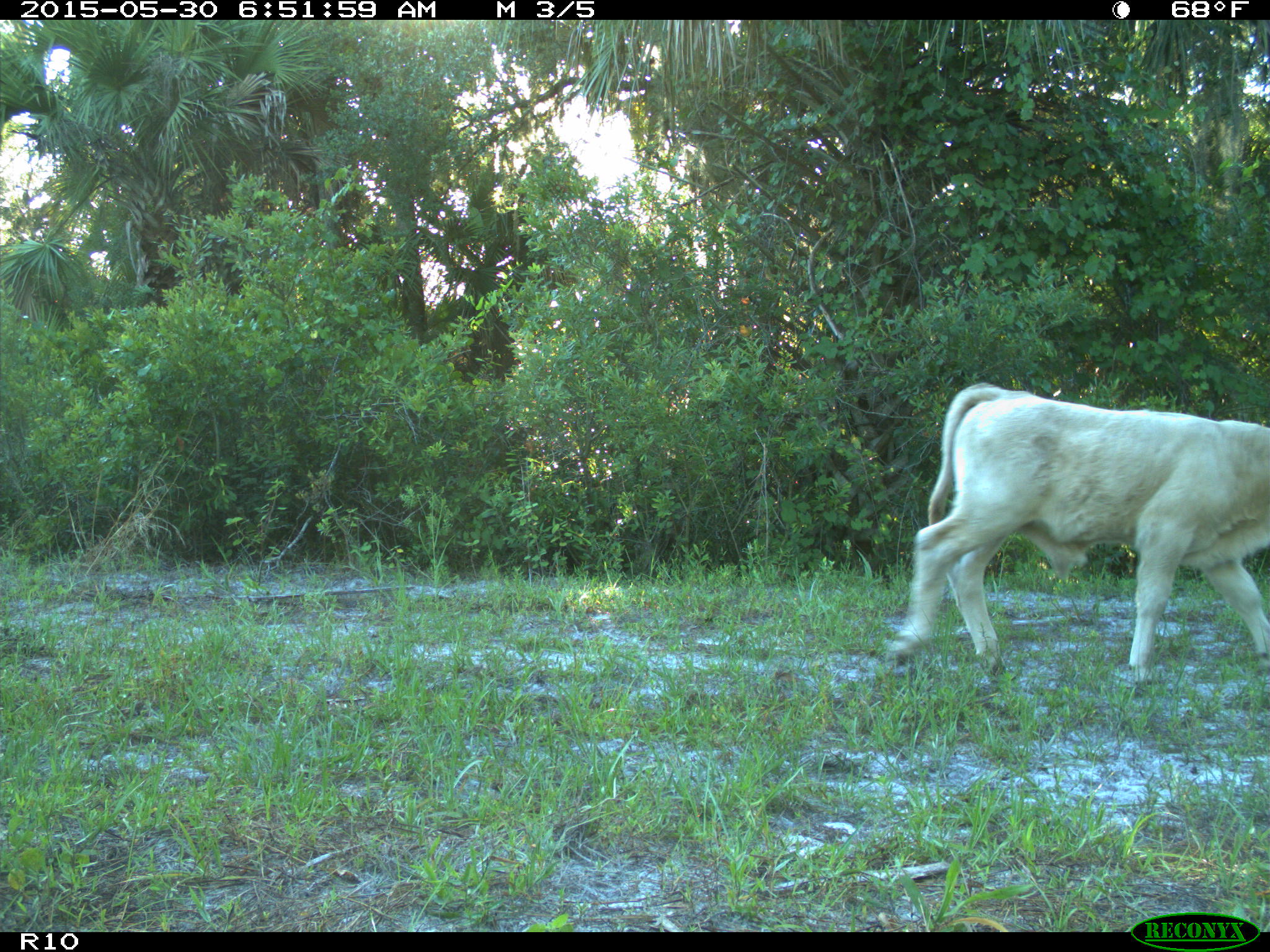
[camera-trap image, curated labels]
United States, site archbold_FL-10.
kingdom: Animalia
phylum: Chordata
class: Mammalia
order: Artiodactyla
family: Bovidae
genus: Bos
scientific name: Bos taurus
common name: domestic cow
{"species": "Bos taurus (domestic cow)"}